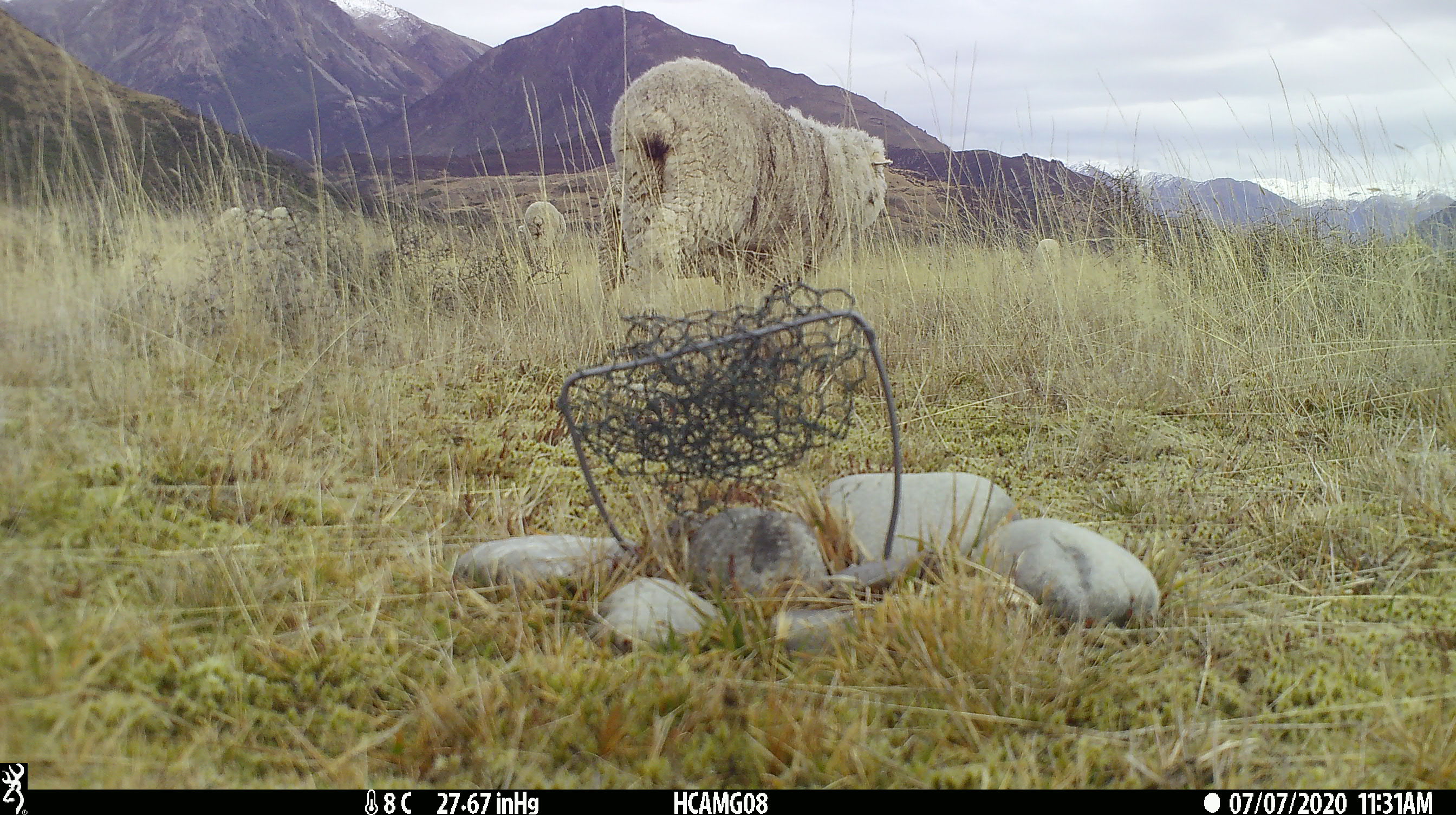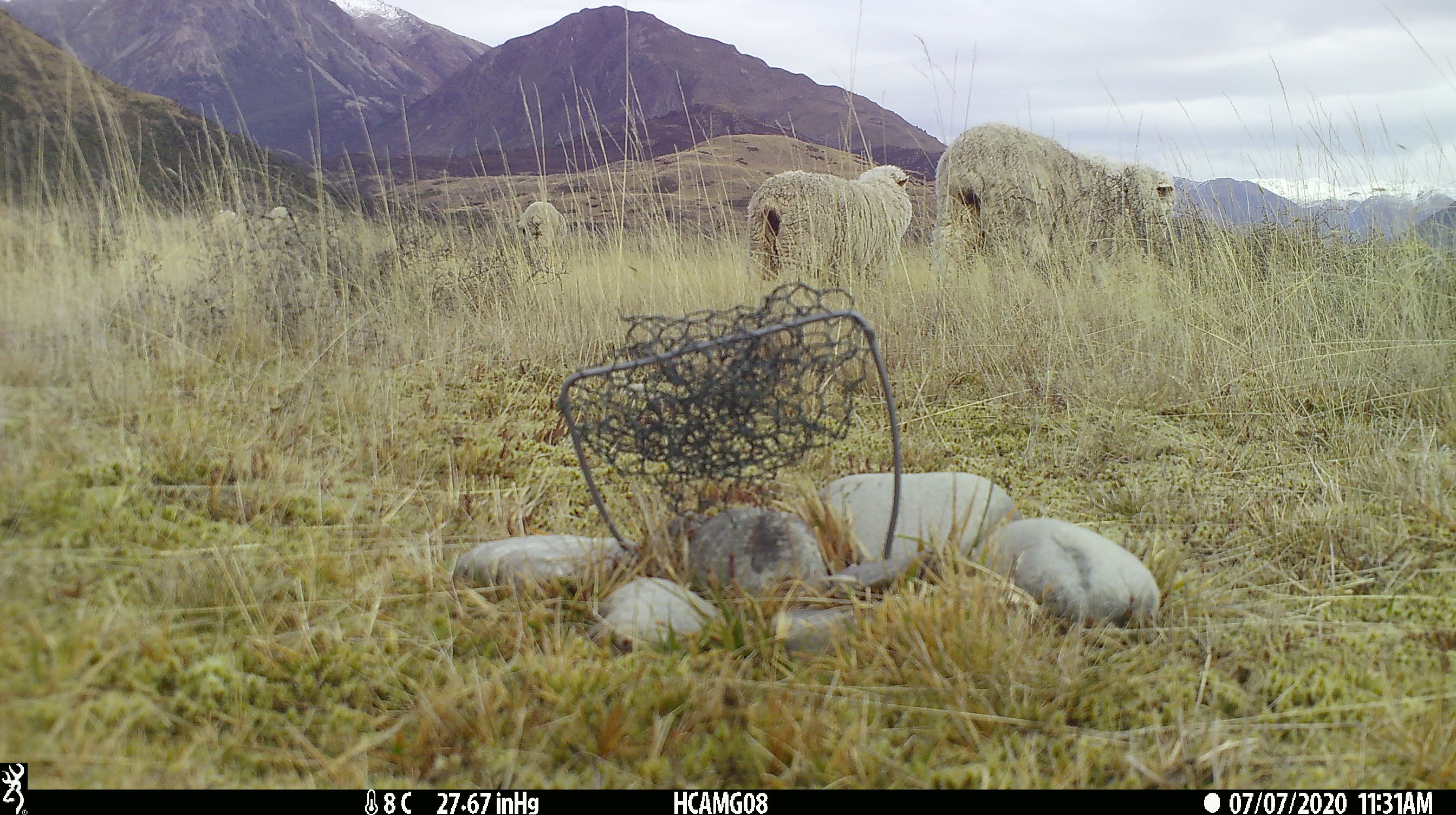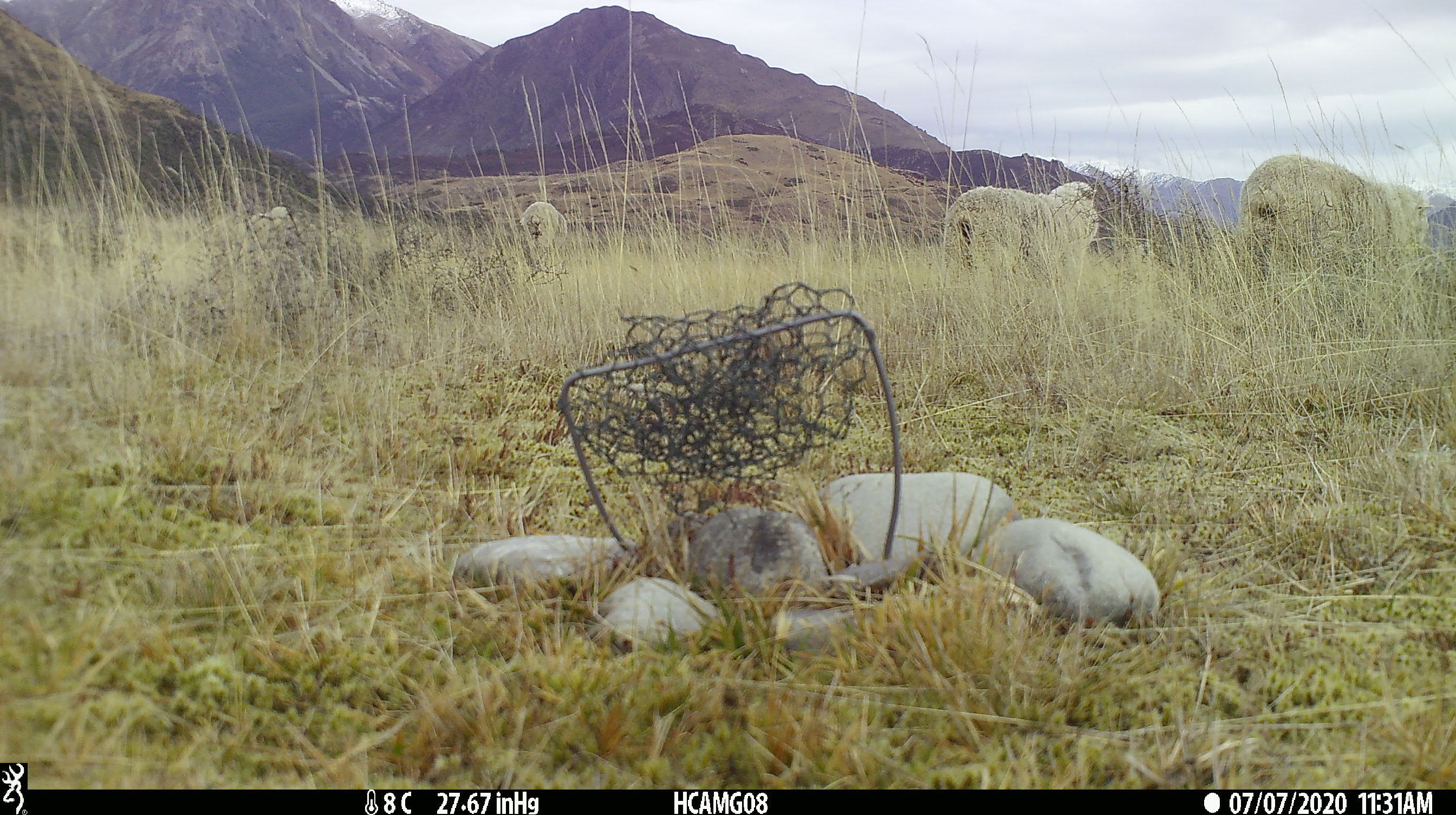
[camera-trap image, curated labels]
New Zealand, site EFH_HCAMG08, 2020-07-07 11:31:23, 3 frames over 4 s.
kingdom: Animalia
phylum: Chordata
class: Mammalia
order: Artiodactyla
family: Bovidae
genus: Ovis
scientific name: Ovis aries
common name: domestic sheep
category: sheep